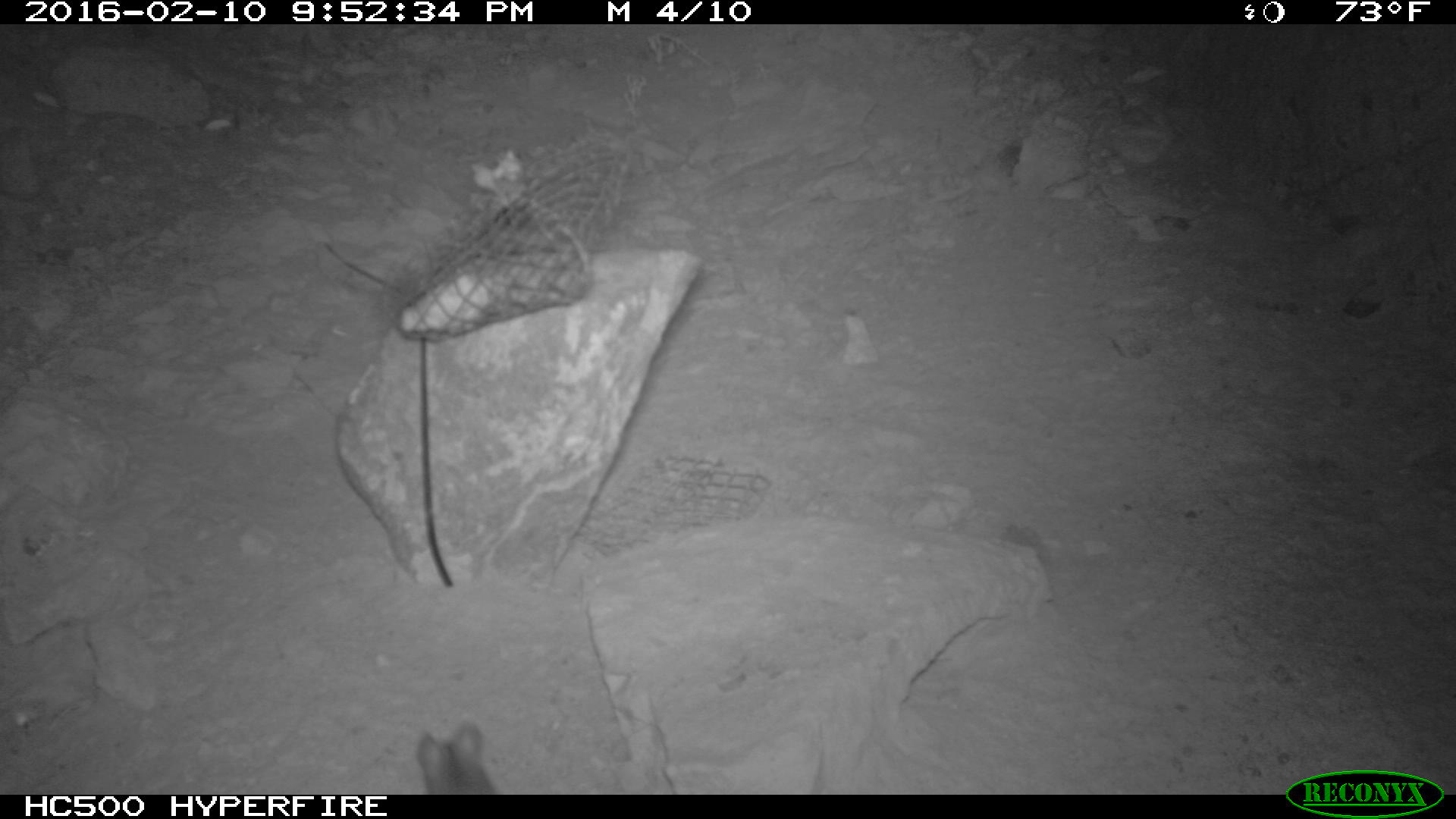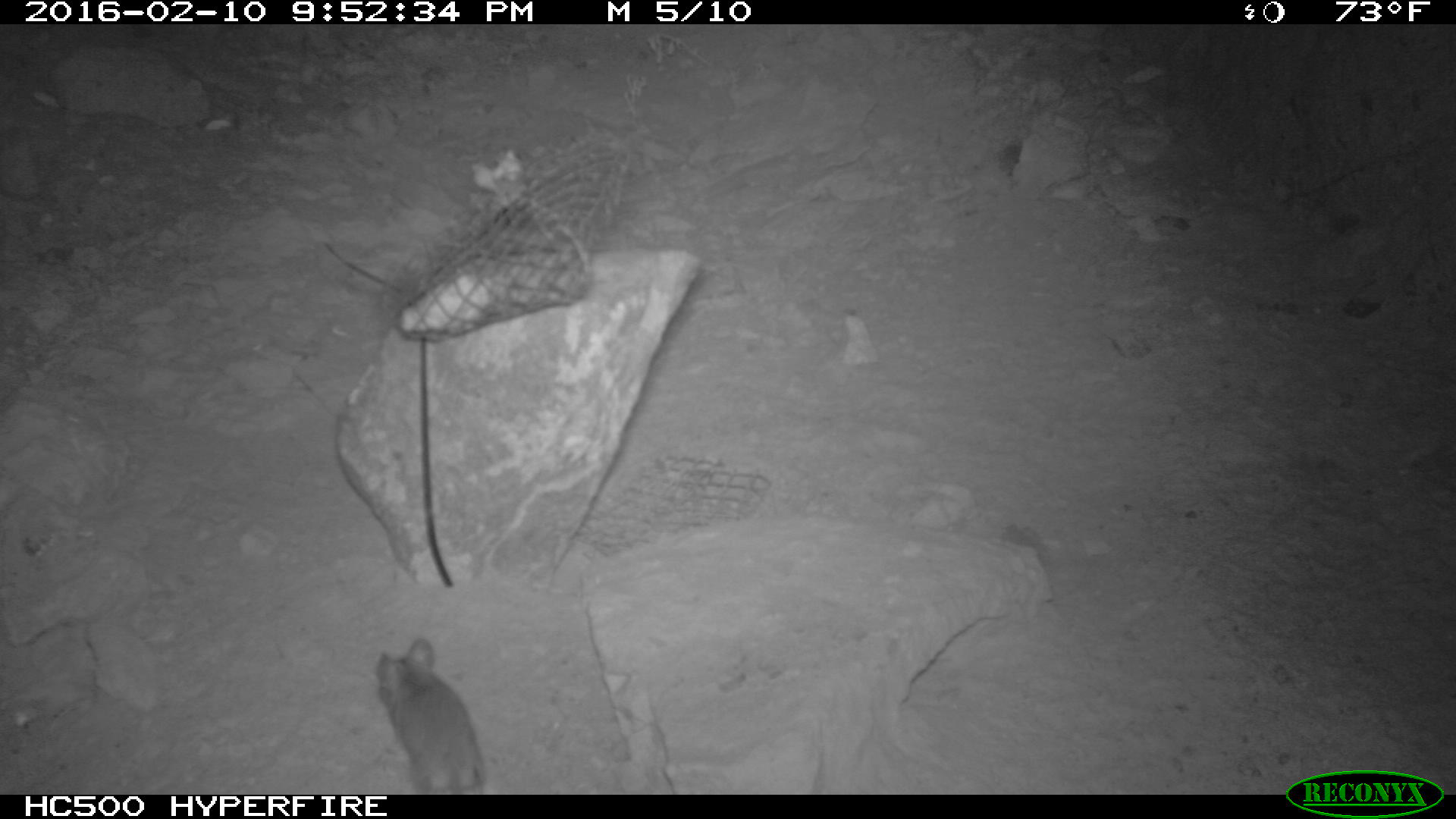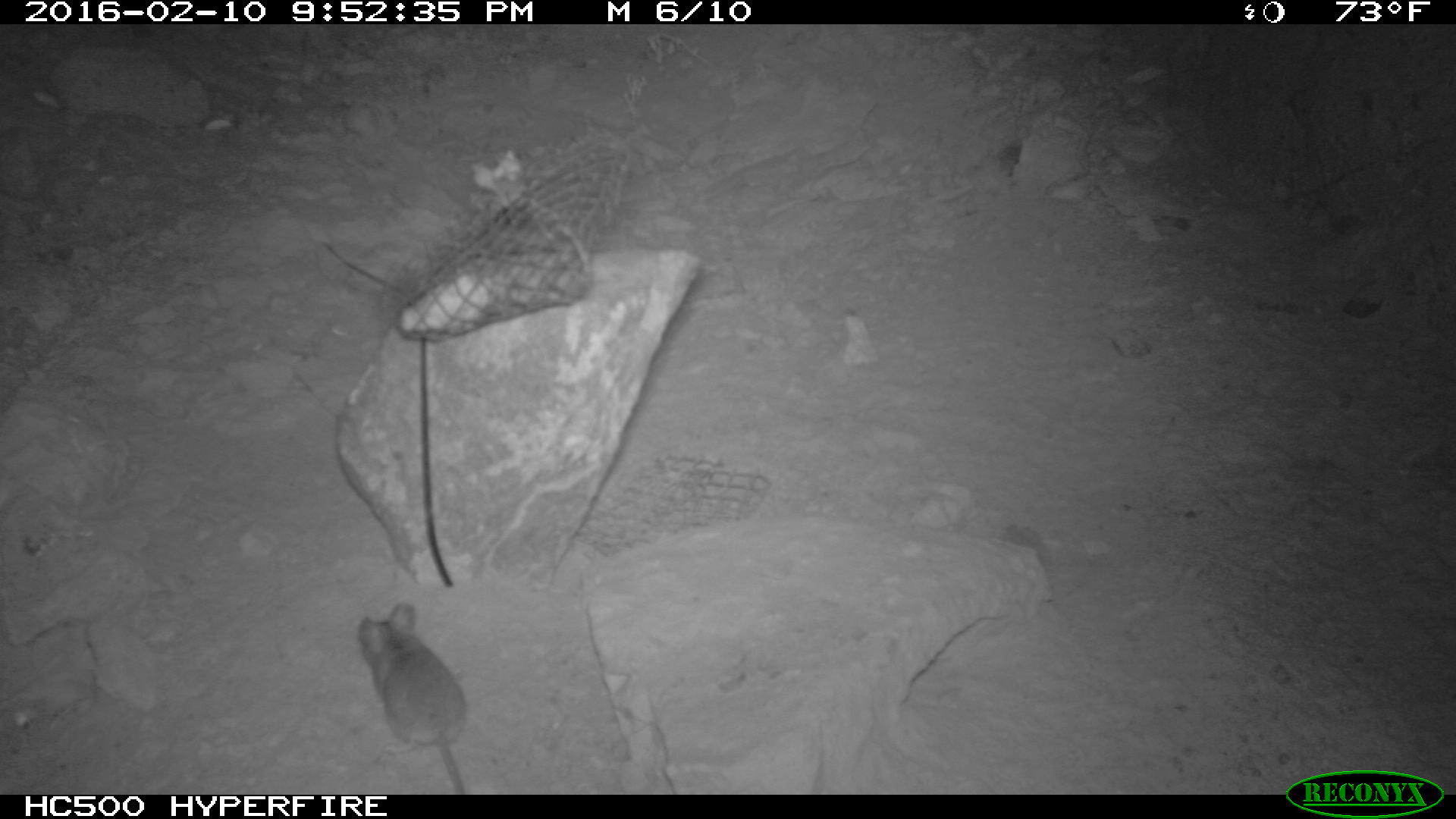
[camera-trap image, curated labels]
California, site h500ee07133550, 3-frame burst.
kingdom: Animalia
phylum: Chordata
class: Mammalia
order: Rodentia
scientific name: Rodentia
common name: rodent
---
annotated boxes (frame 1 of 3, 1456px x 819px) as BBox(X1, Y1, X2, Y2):
rodent: BBox(410, 720, 498, 791)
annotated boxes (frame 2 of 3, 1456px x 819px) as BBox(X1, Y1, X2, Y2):
rodent: BBox(375, 637, 488, 794)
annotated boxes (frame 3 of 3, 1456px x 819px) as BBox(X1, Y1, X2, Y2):
rodent: BBox(354, 601, 467, 793)